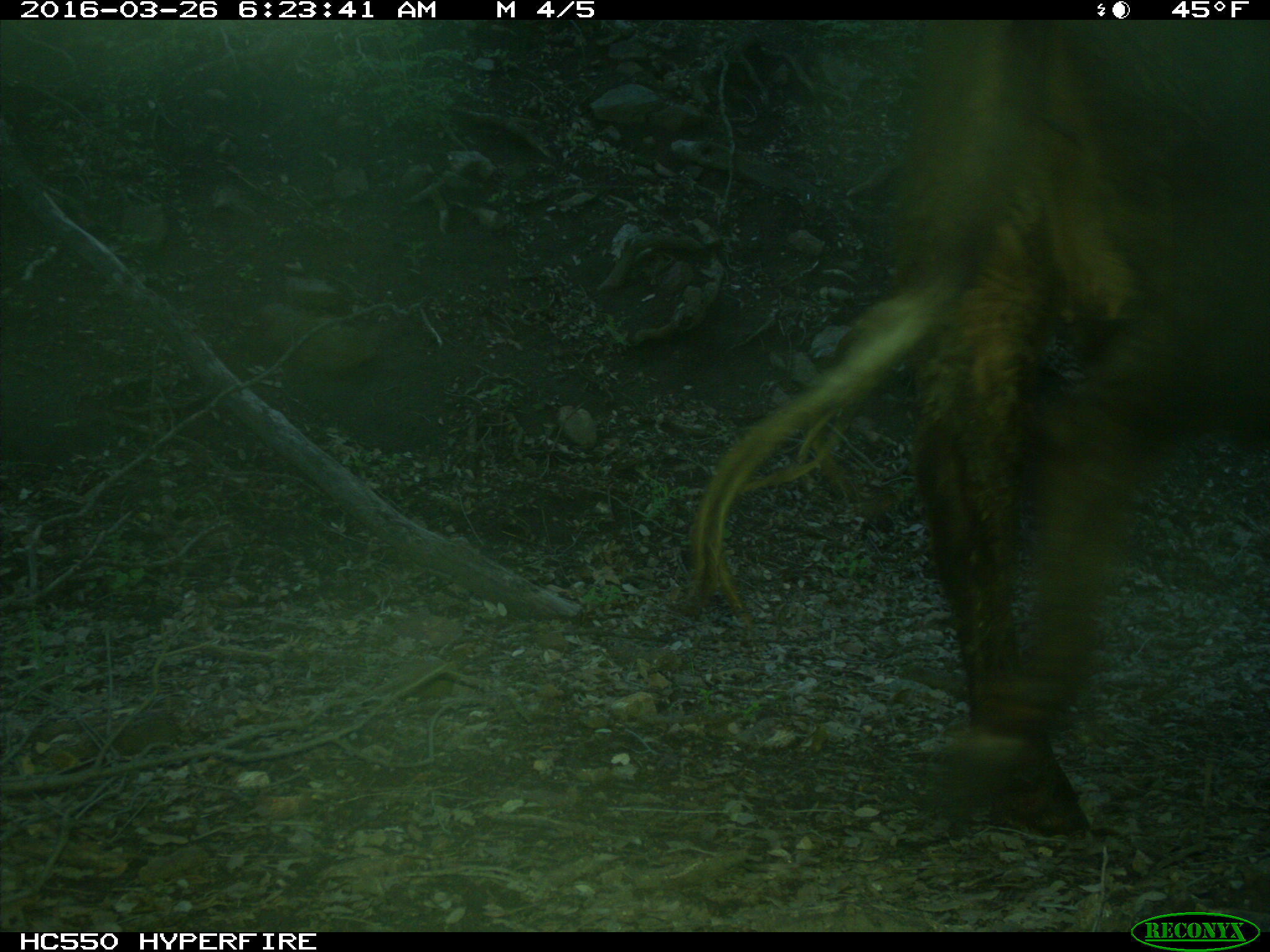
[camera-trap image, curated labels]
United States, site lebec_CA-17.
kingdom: Animalia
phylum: Chordata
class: Mammalia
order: Artiodactyla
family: Bovidae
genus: Bos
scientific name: Bos taurus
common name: domestic cow